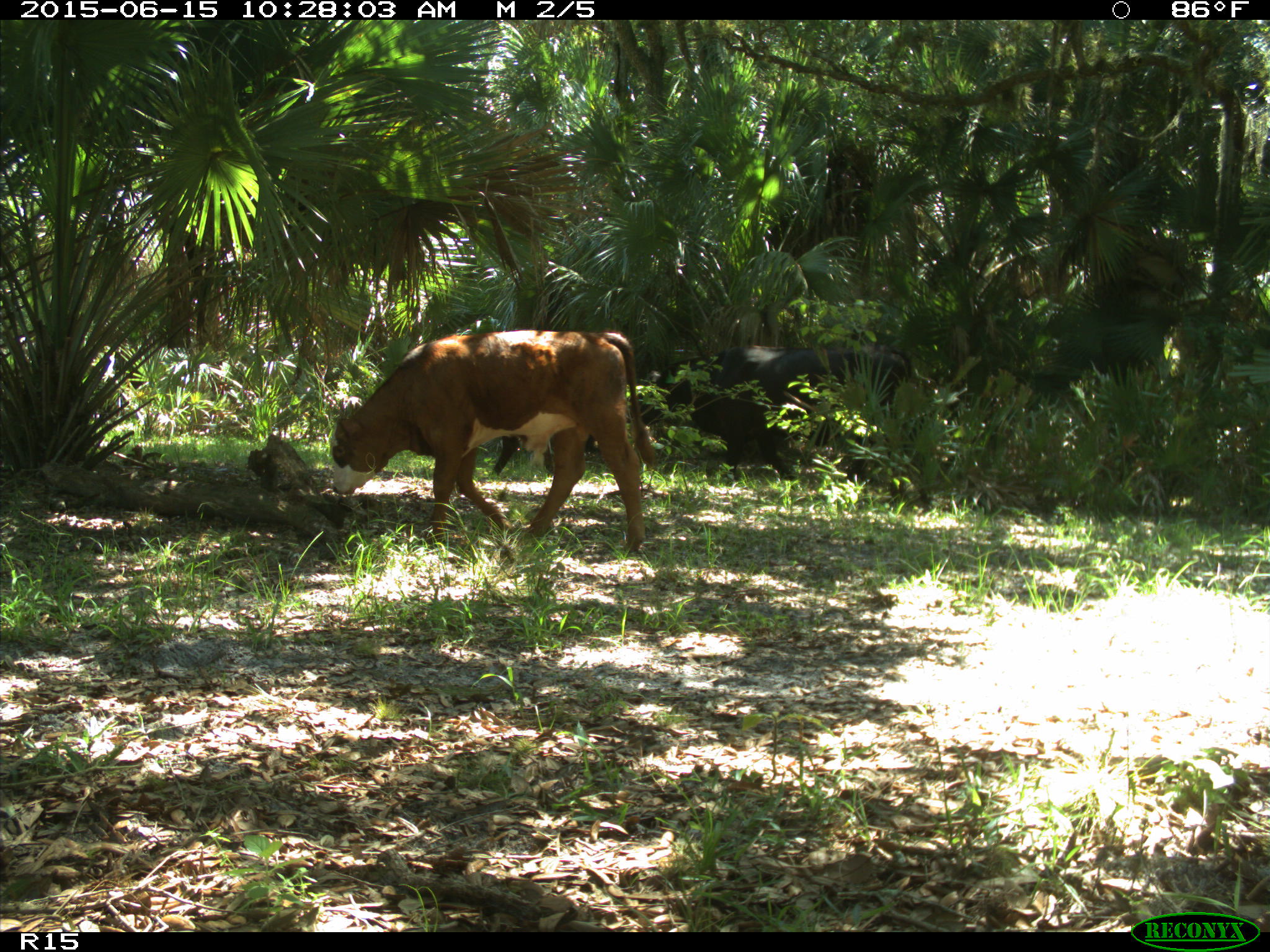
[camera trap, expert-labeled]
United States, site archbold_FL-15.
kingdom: Animalia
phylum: Chordata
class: Mammalia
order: Artiodactyla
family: Bovidae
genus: Bos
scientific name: Bos taurus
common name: domestic cow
Bos taurus (domestic cow).